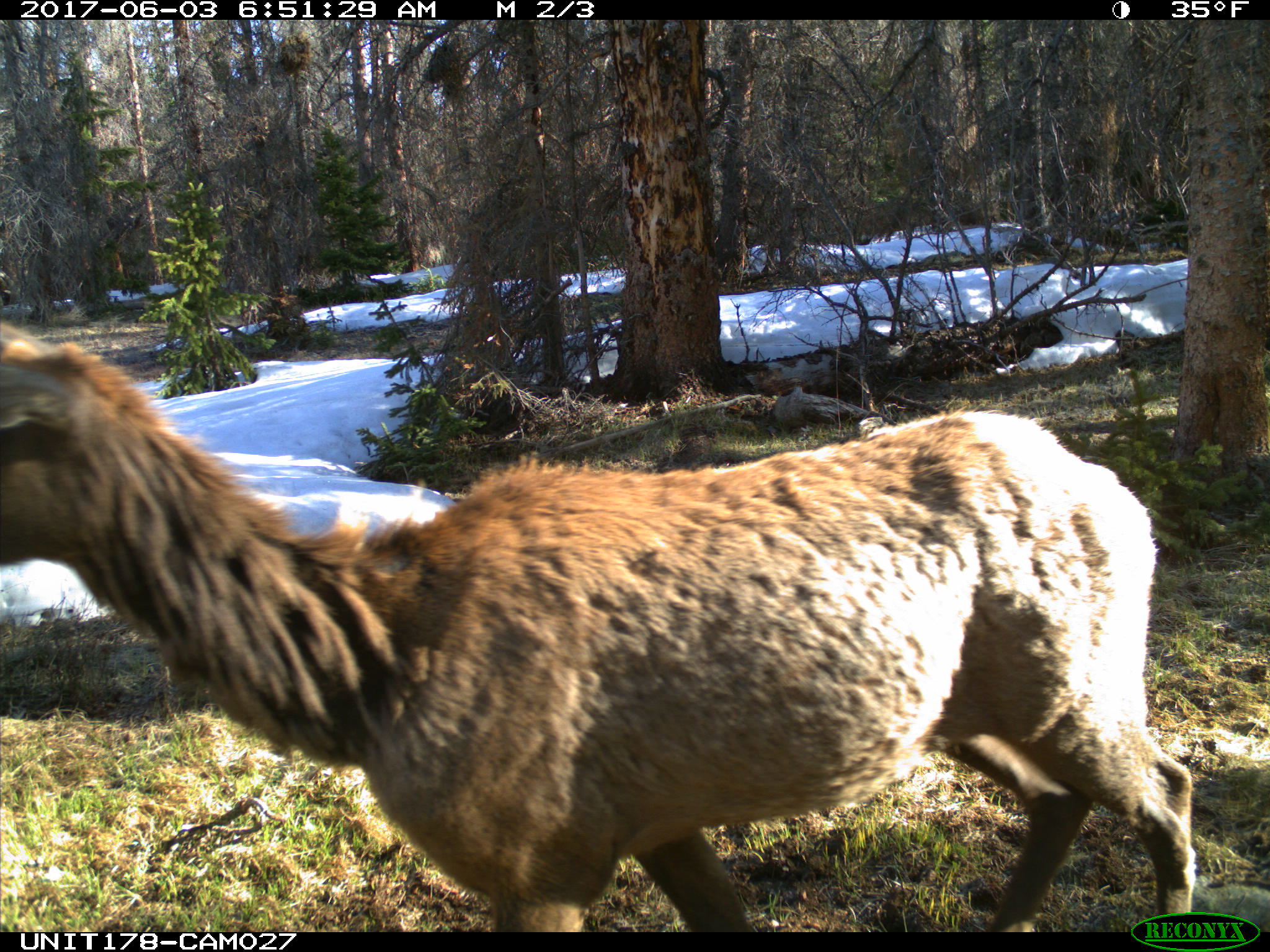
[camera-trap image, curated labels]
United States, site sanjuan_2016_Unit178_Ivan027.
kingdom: Animalia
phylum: Chordata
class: Mammalia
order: Artiodactyla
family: Cervidae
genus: Cervus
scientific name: Cervus elaphus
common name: red deer